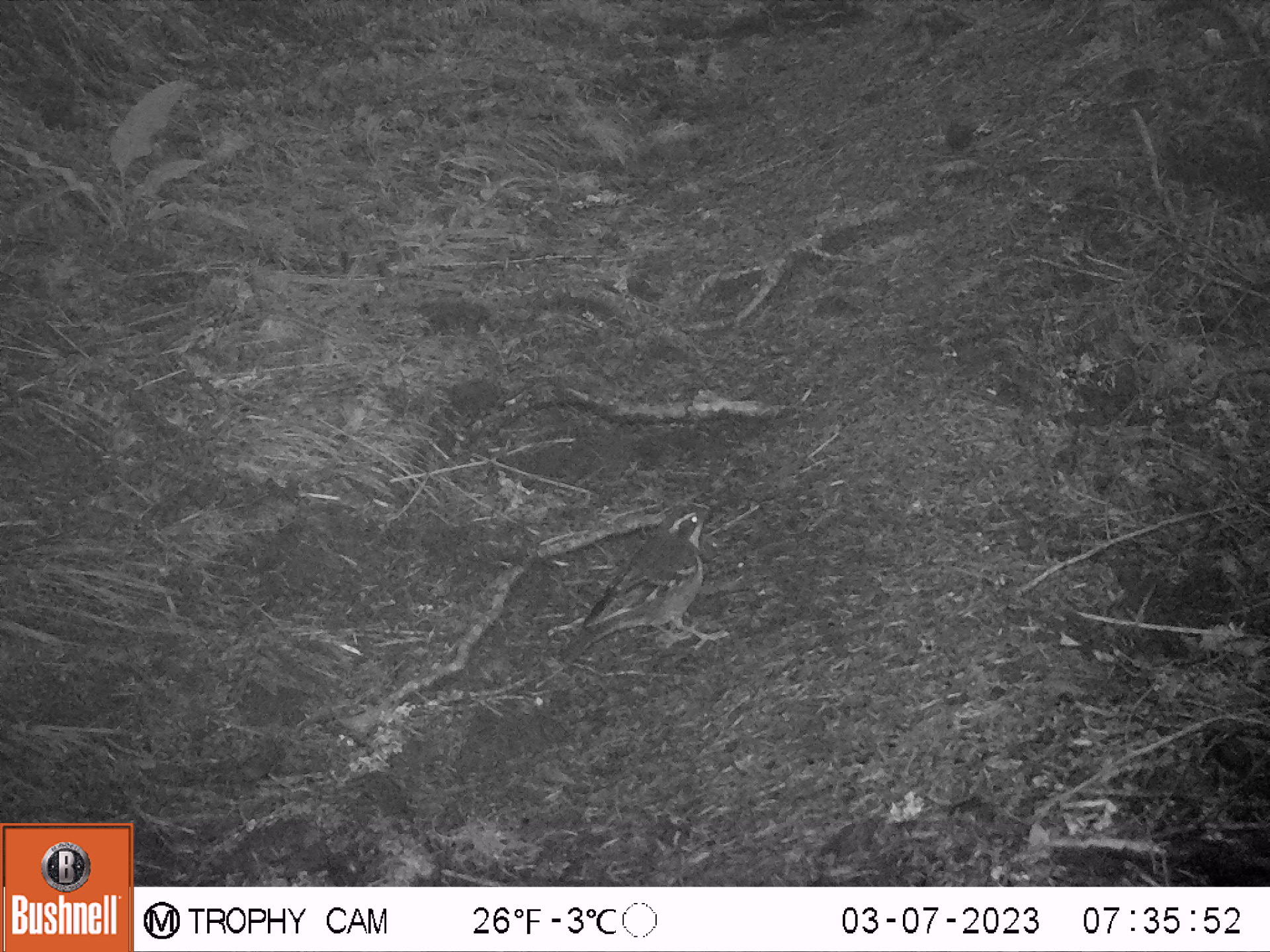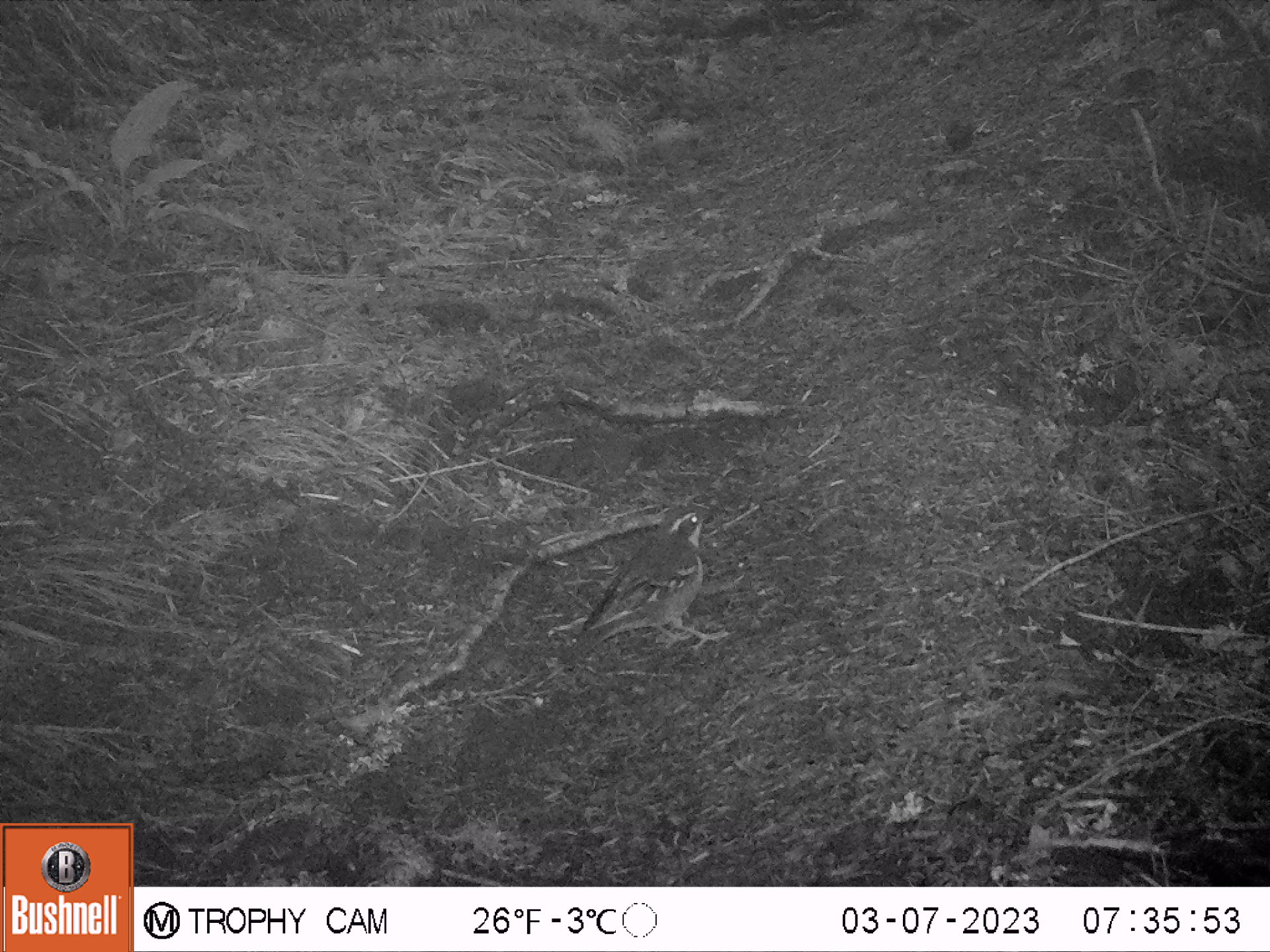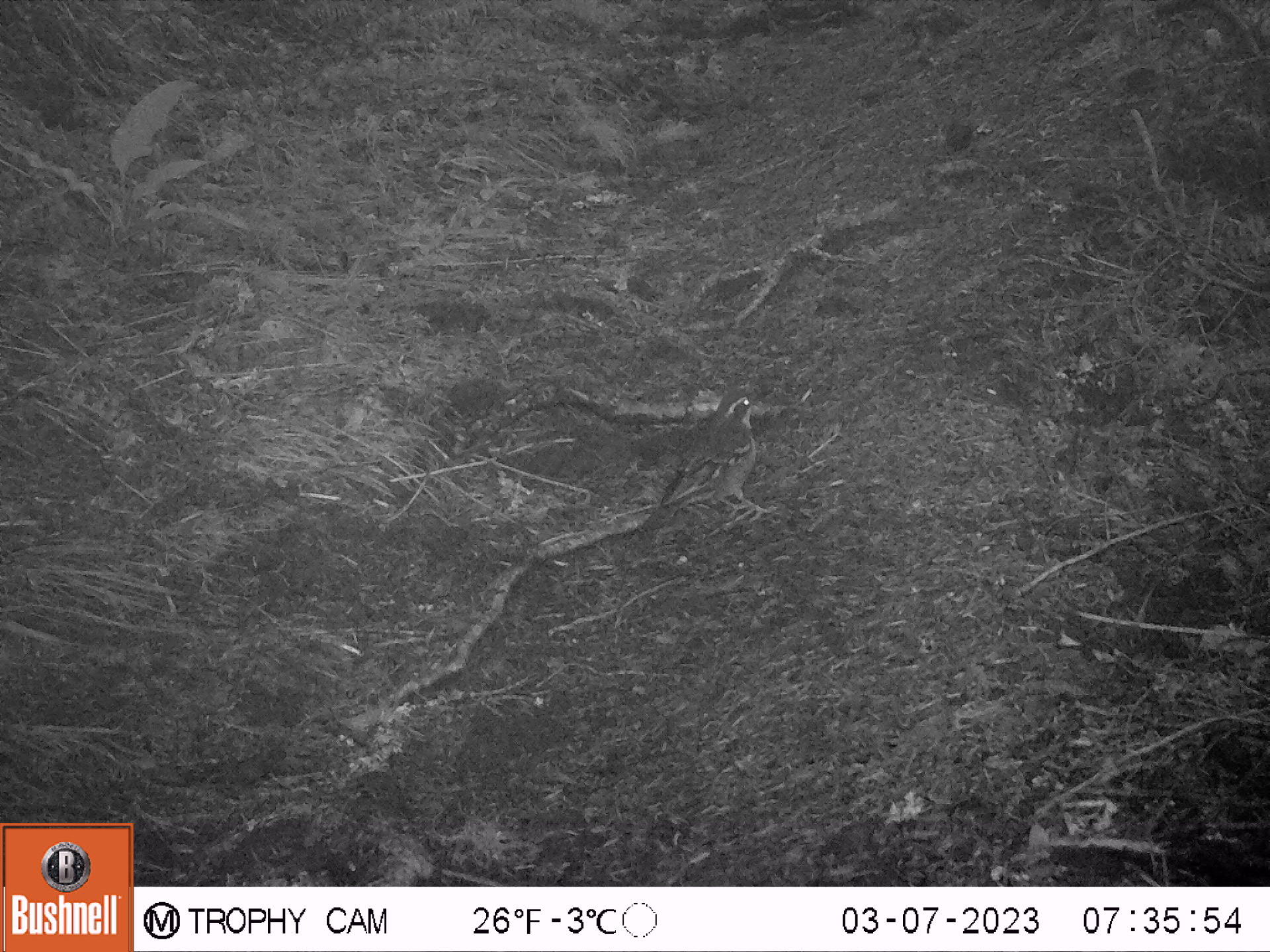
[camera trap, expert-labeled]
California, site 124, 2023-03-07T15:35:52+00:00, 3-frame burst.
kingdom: Animalia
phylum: Chordata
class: Aves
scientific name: Aves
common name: bird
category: unknown bird